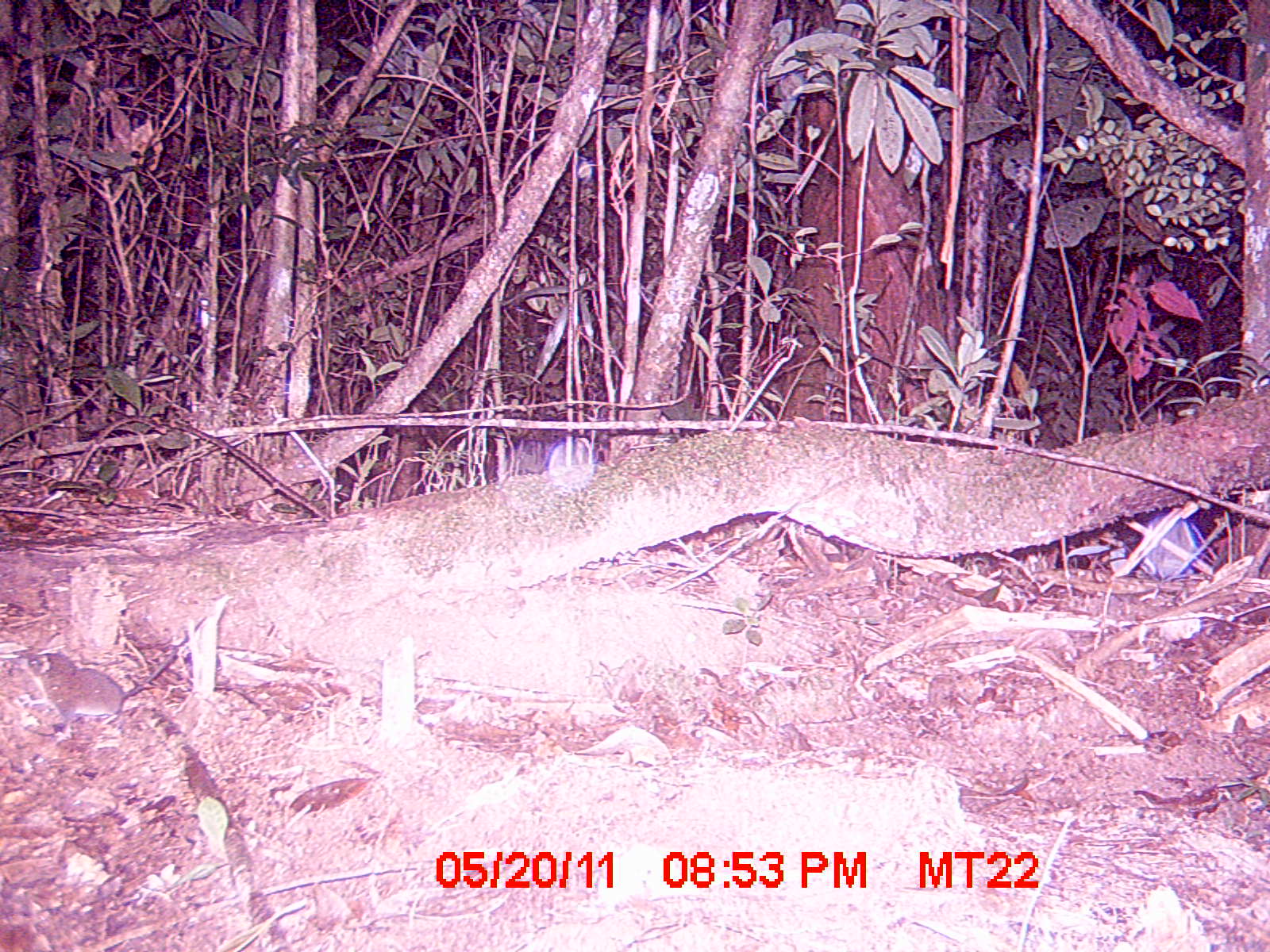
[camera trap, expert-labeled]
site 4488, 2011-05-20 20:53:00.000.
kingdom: Animalia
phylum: Chordata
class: Mammalia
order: Eulipotyphla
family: Soricidae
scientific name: Soricidae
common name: shrews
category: unknown shrew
Unknown shrew (shrews) (Soricidae), count 1.